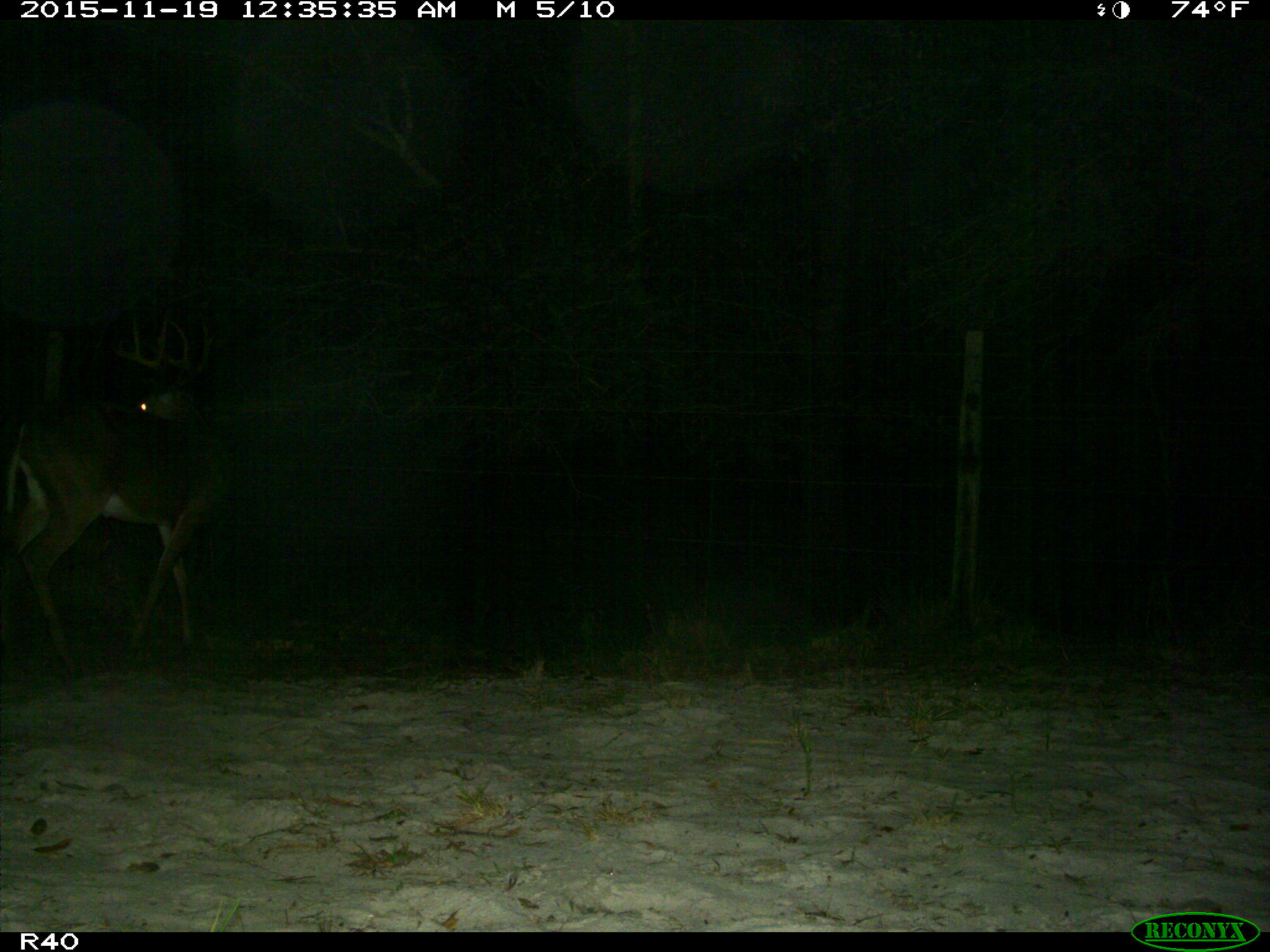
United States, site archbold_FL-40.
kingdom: Animalia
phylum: Chordata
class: Mammalia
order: Artiodactyla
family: Cervidae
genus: Odocoileus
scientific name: Odocoileus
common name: deer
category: unidentified deer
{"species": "unidentified deer (deer) (Odocoileus)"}